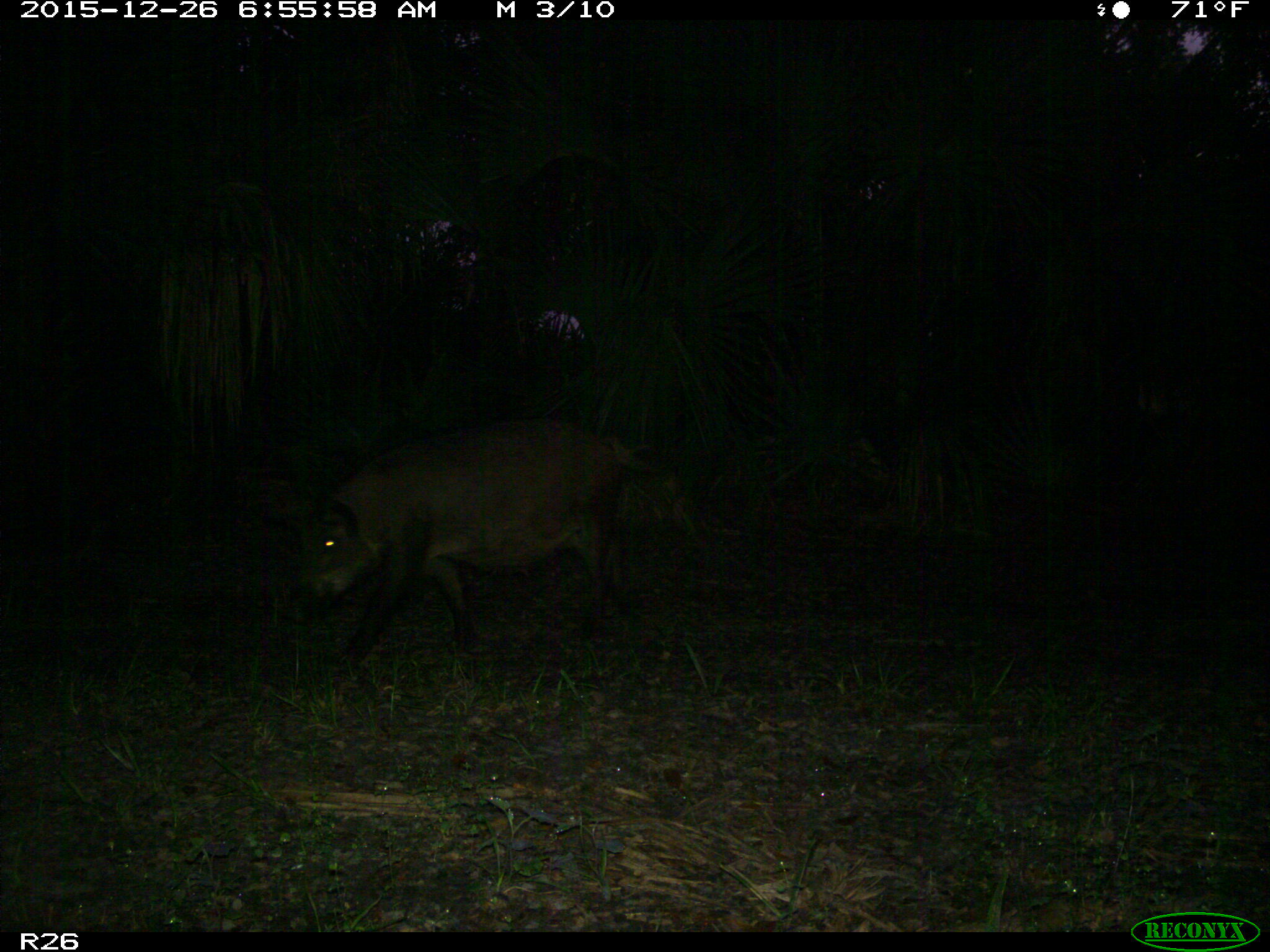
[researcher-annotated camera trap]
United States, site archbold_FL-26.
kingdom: Animalia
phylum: Chordata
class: Mammalia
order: Artiodactyla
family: Suidae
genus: Sus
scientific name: Sus scrofa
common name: wild boar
Sus scrofa (wild boar).